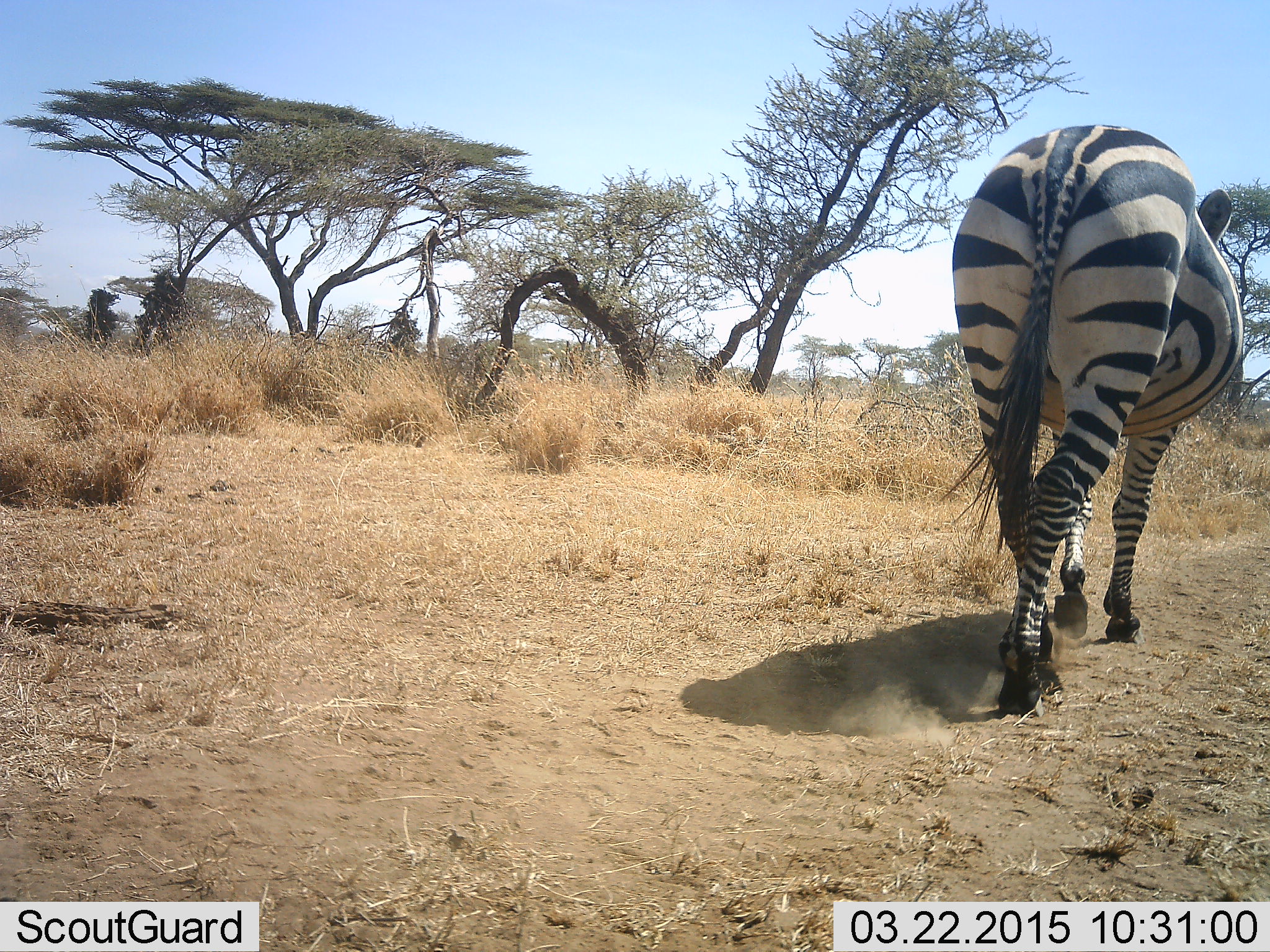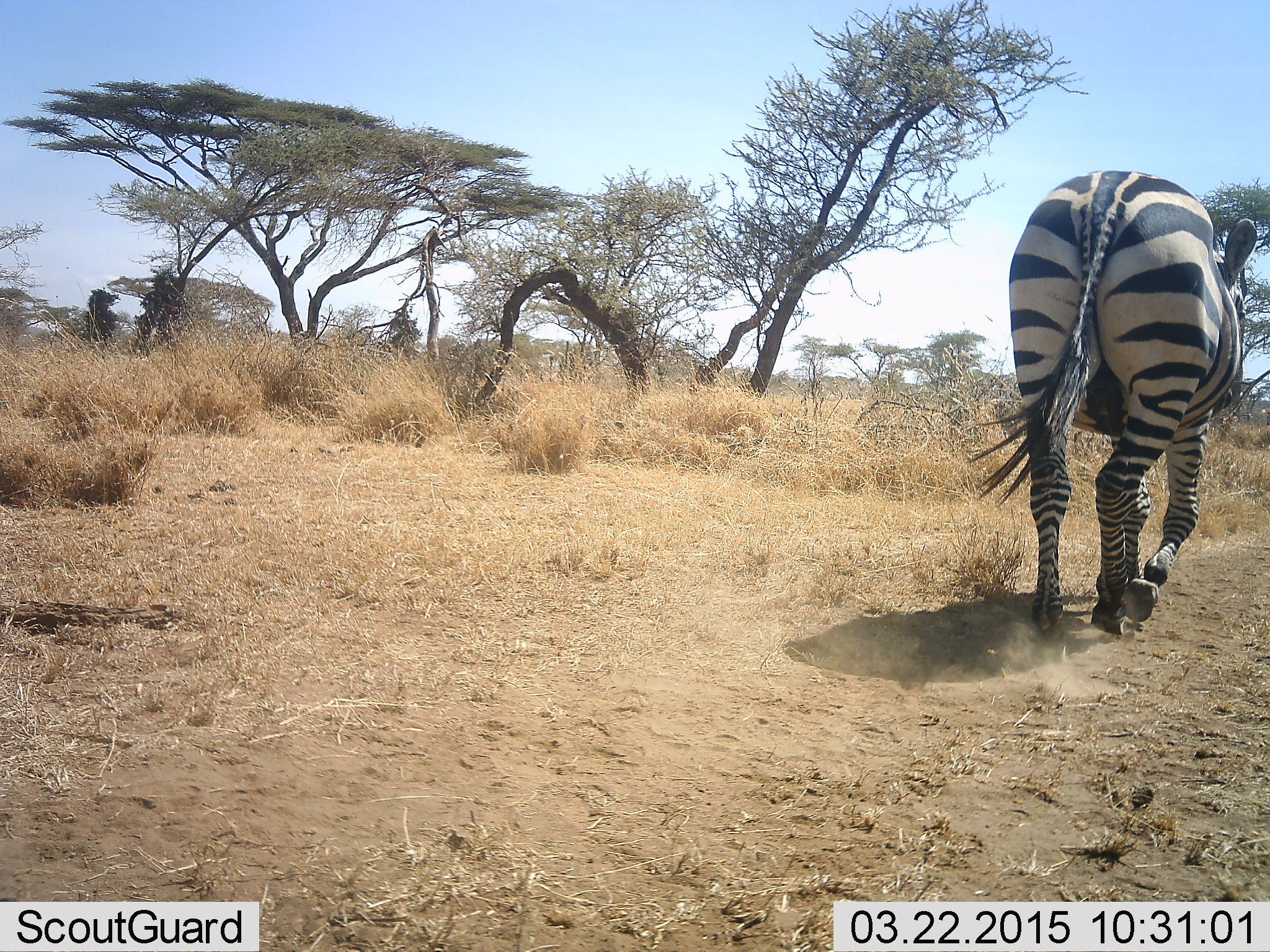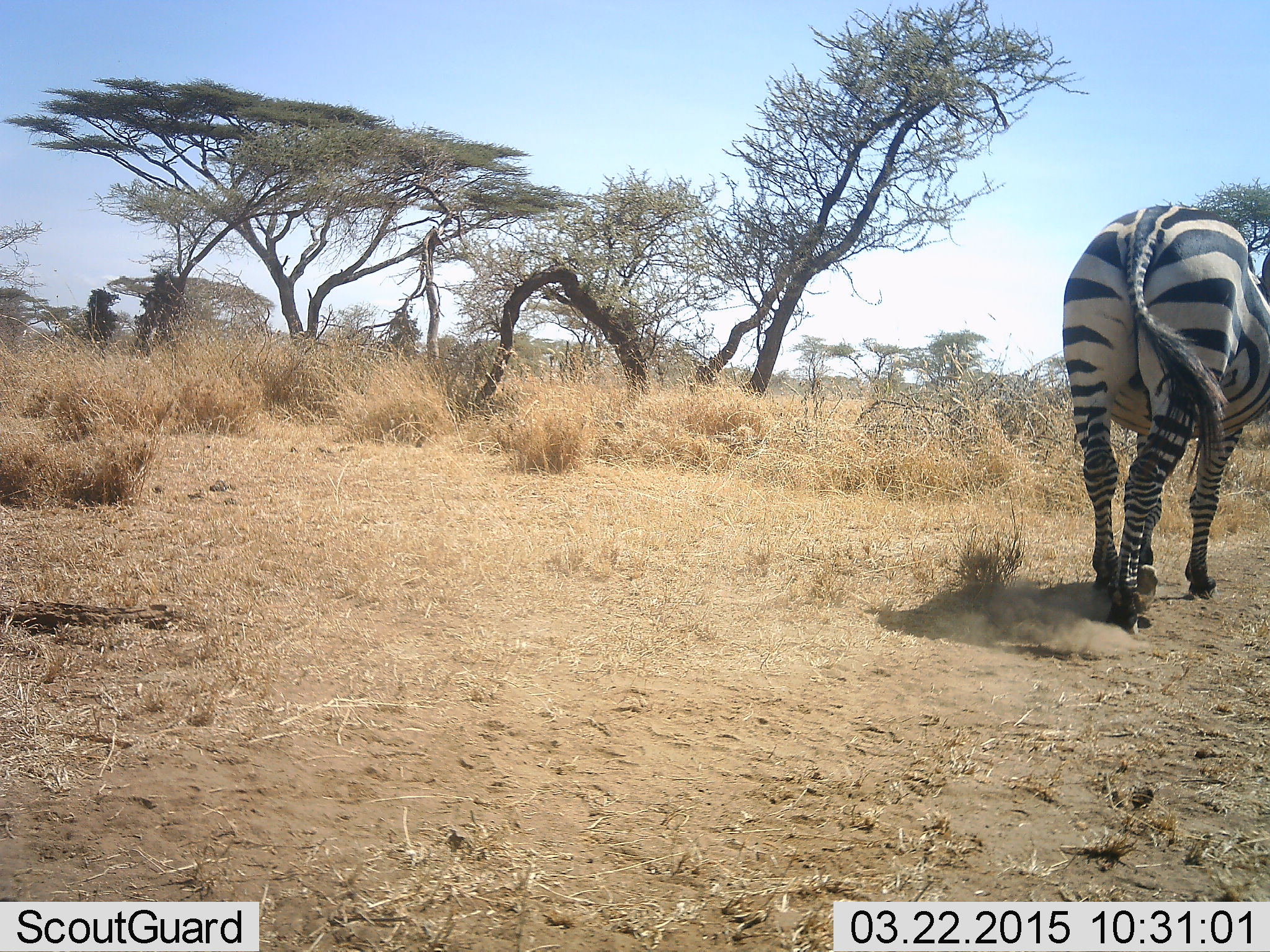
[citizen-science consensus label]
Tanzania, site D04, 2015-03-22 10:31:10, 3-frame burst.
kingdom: Animalia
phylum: Chordata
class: Mammalia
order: Perissodactyla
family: Equidae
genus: Equus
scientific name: Equus quagga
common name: plains zebra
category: zebra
Zebra (plains zebra) (Equus quagga), count 1. Behavior (volunteer vote fractions): standing 0%, resting 0%, moving 100%, interacting 0%. Young present (vote fraction): 0%. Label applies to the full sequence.